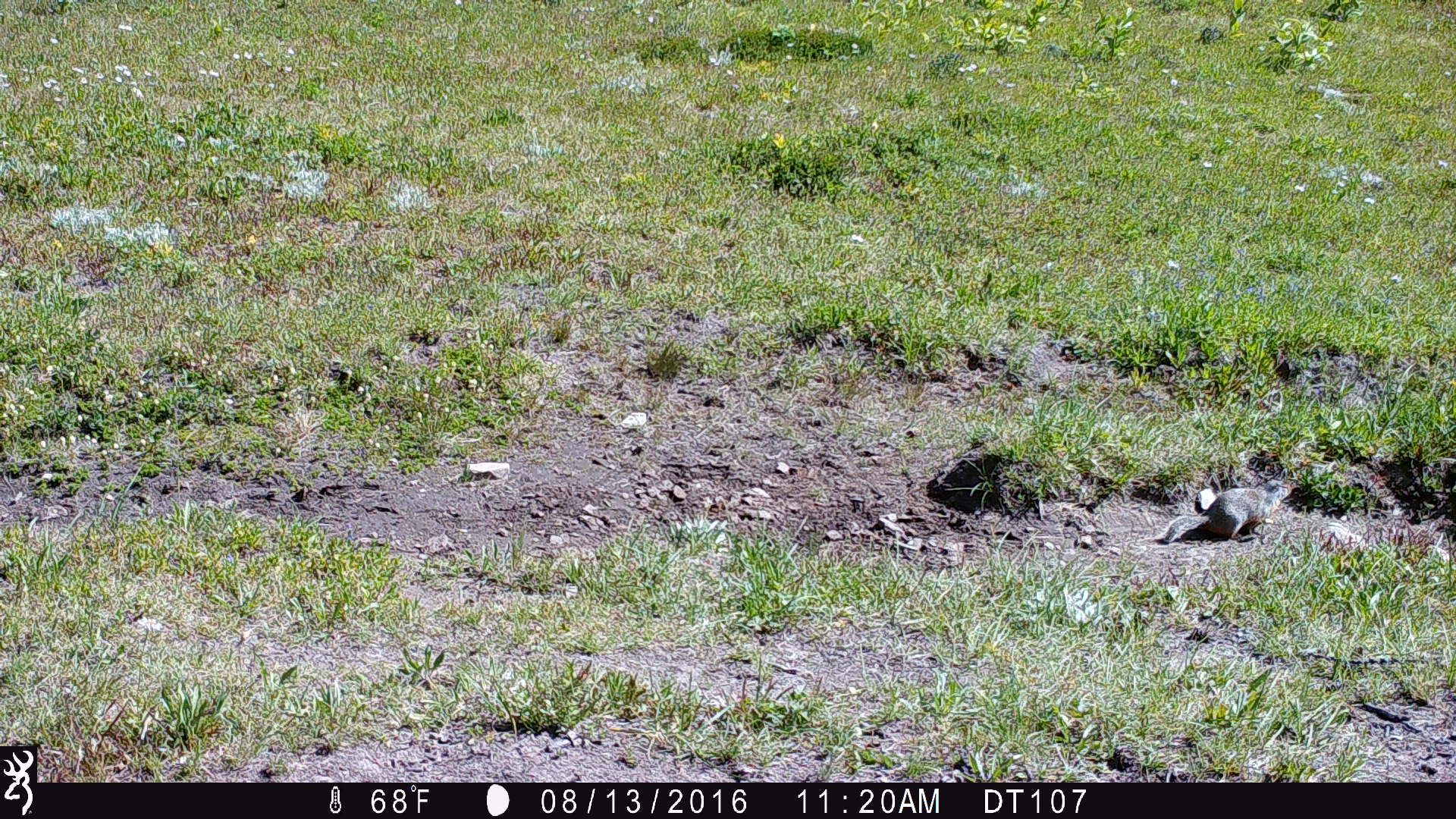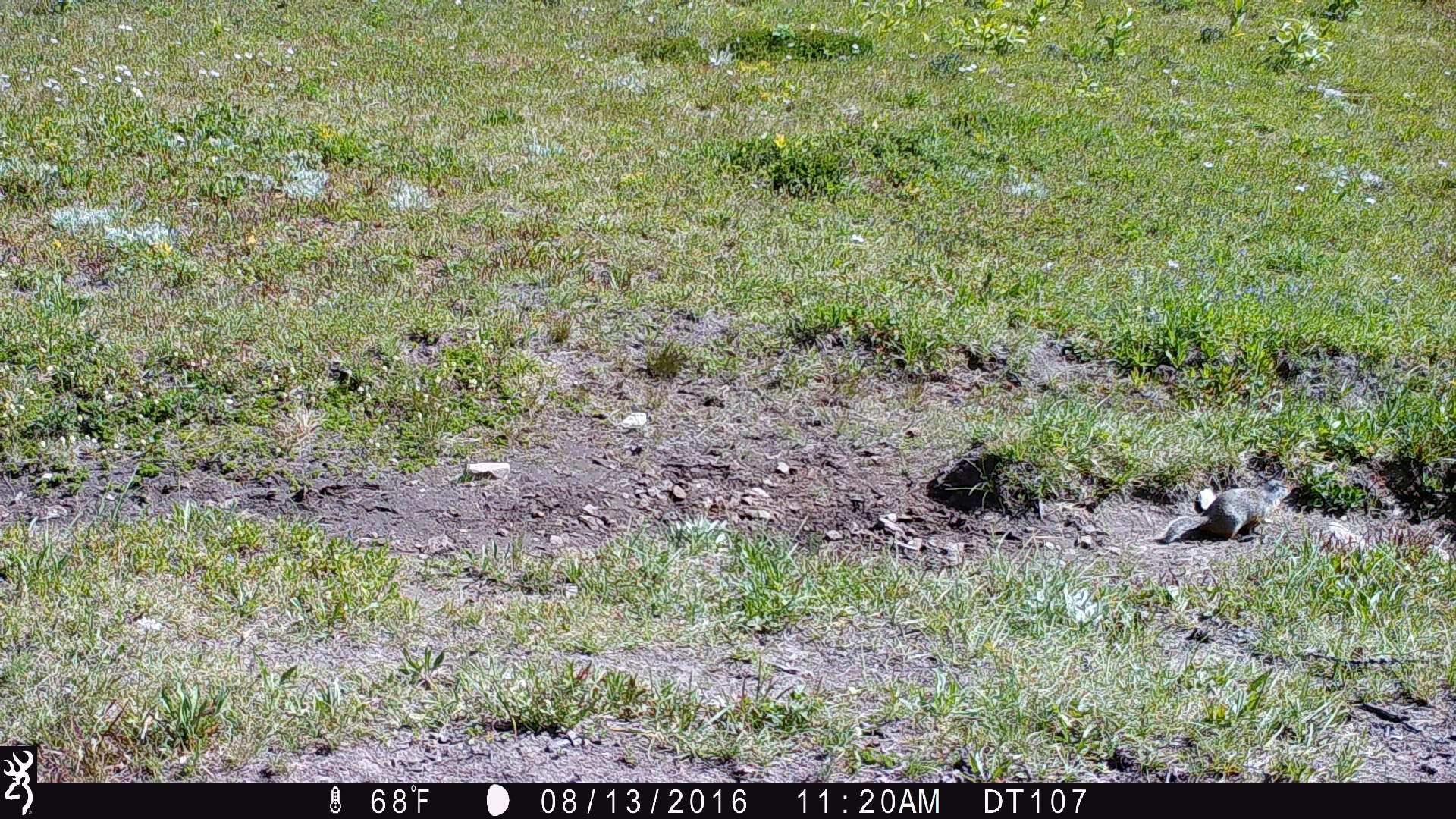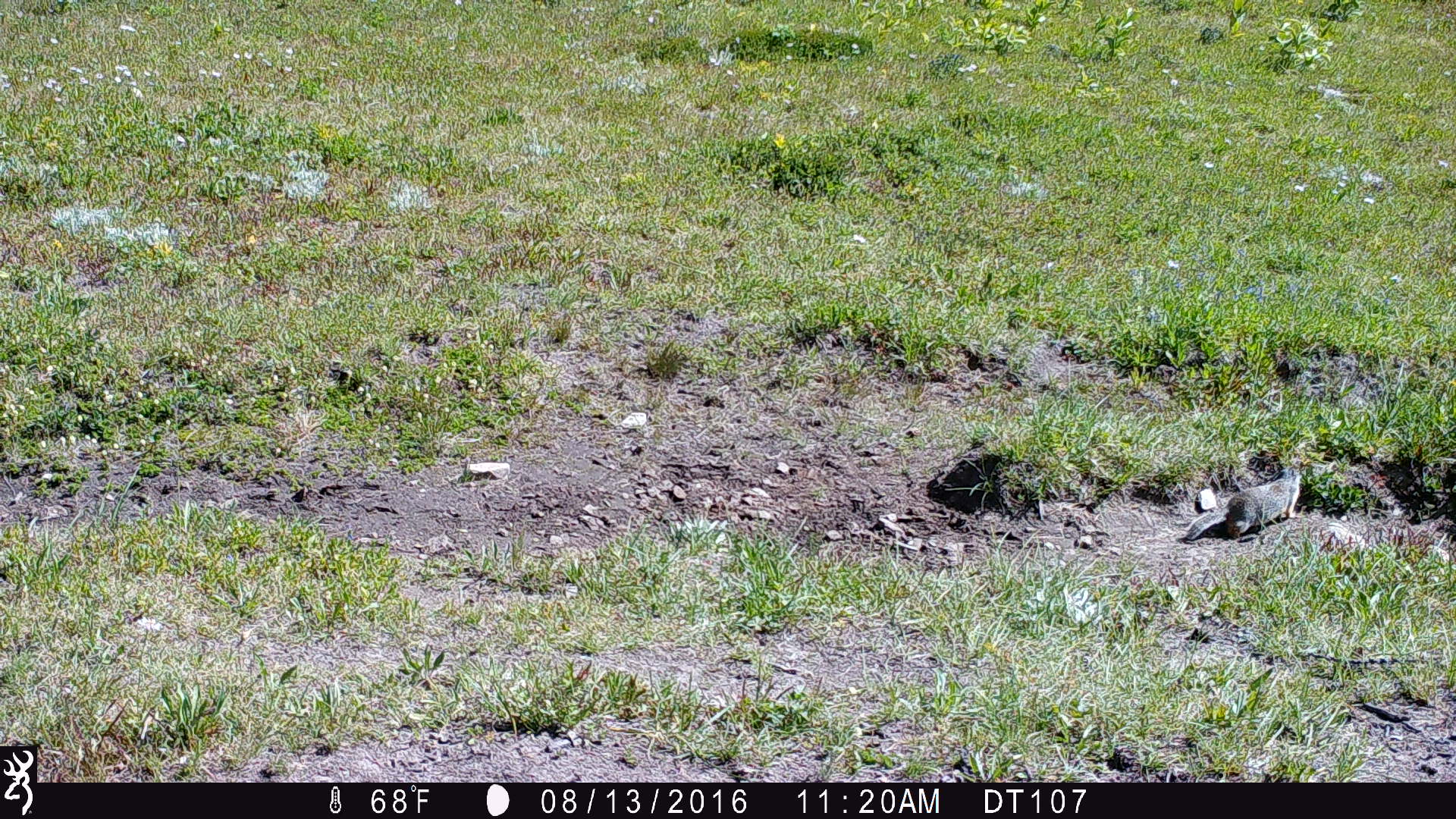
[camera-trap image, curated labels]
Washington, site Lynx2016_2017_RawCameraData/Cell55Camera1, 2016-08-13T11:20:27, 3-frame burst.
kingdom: Animalia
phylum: Chordata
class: Mammalia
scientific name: Mammalia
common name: small mammal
Small mammal (Mammalia). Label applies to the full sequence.